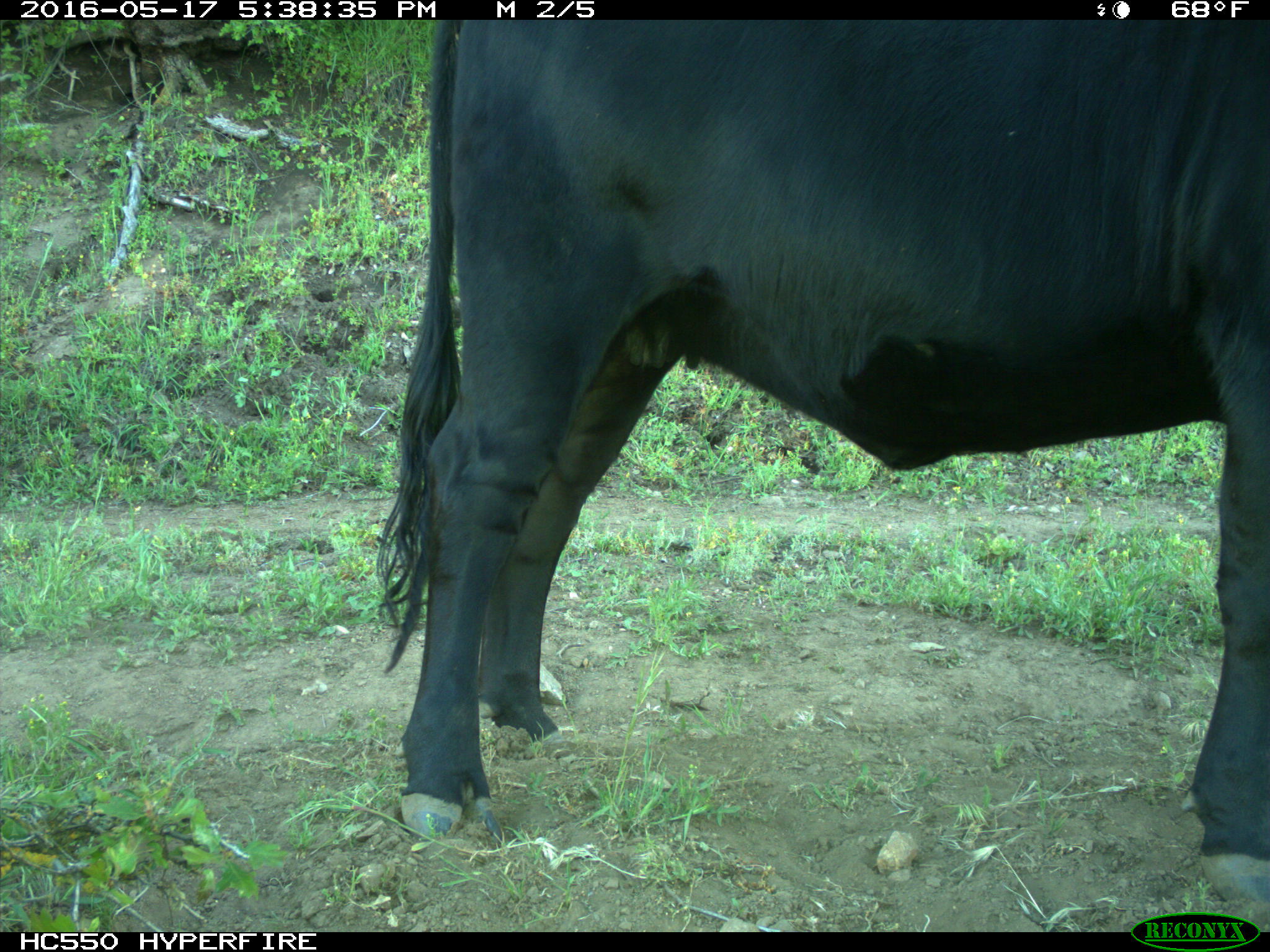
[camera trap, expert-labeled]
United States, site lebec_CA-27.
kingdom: Animalia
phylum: Chordata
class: Mammalia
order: Artiodactyla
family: Bovidae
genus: Bos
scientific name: Bos taurus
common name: domestic cow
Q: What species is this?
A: Bos taurus (domestic cow).